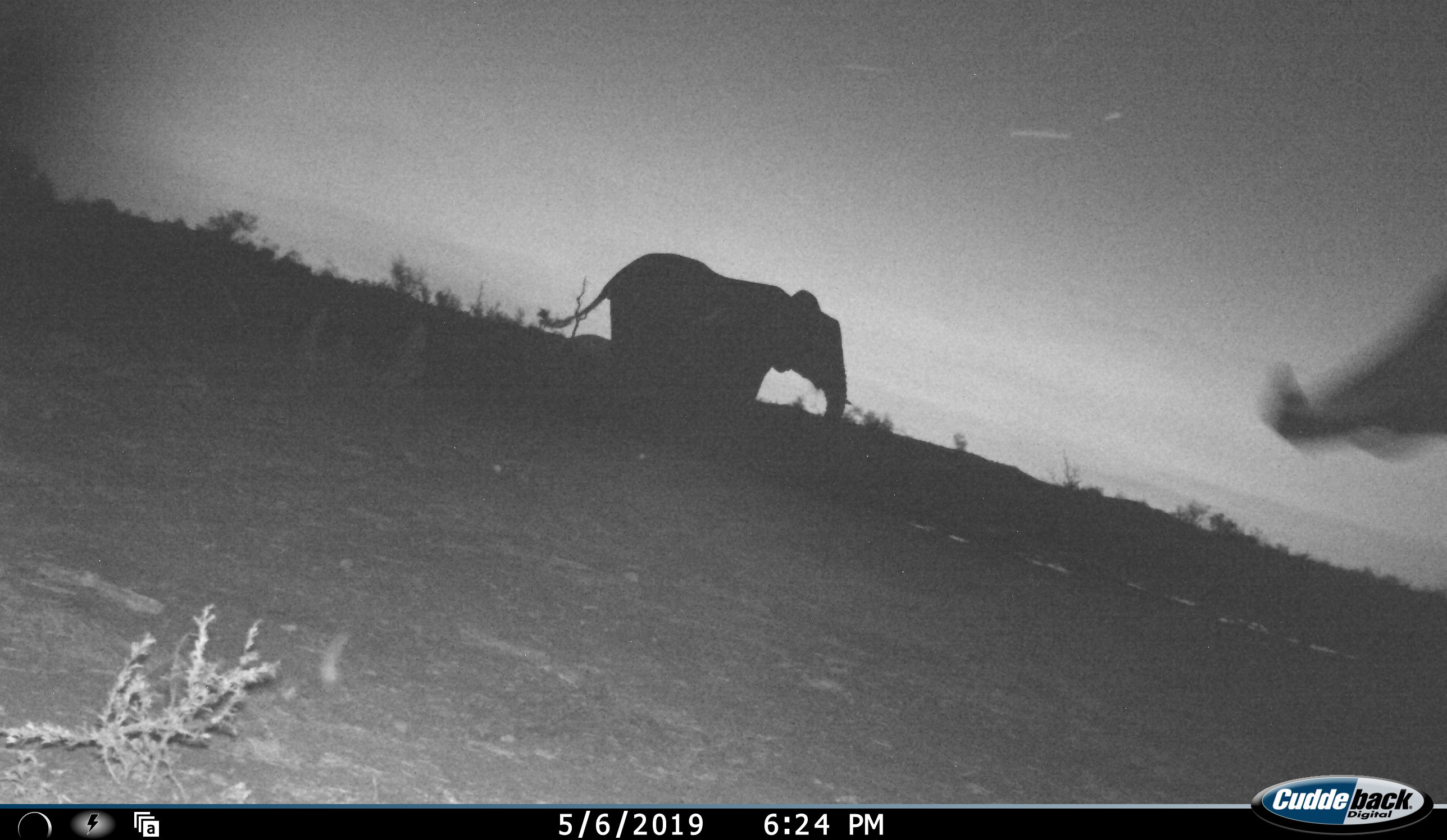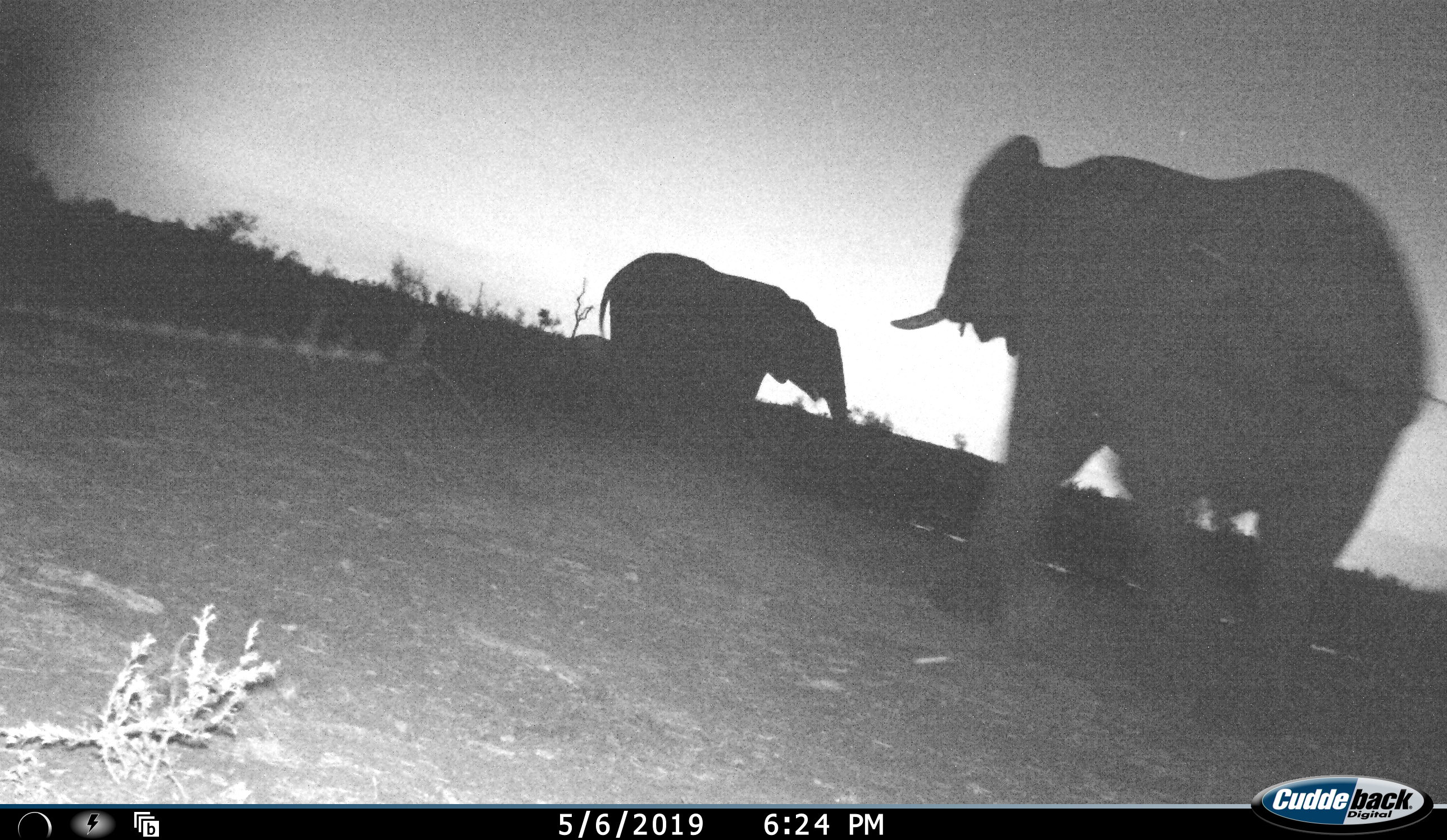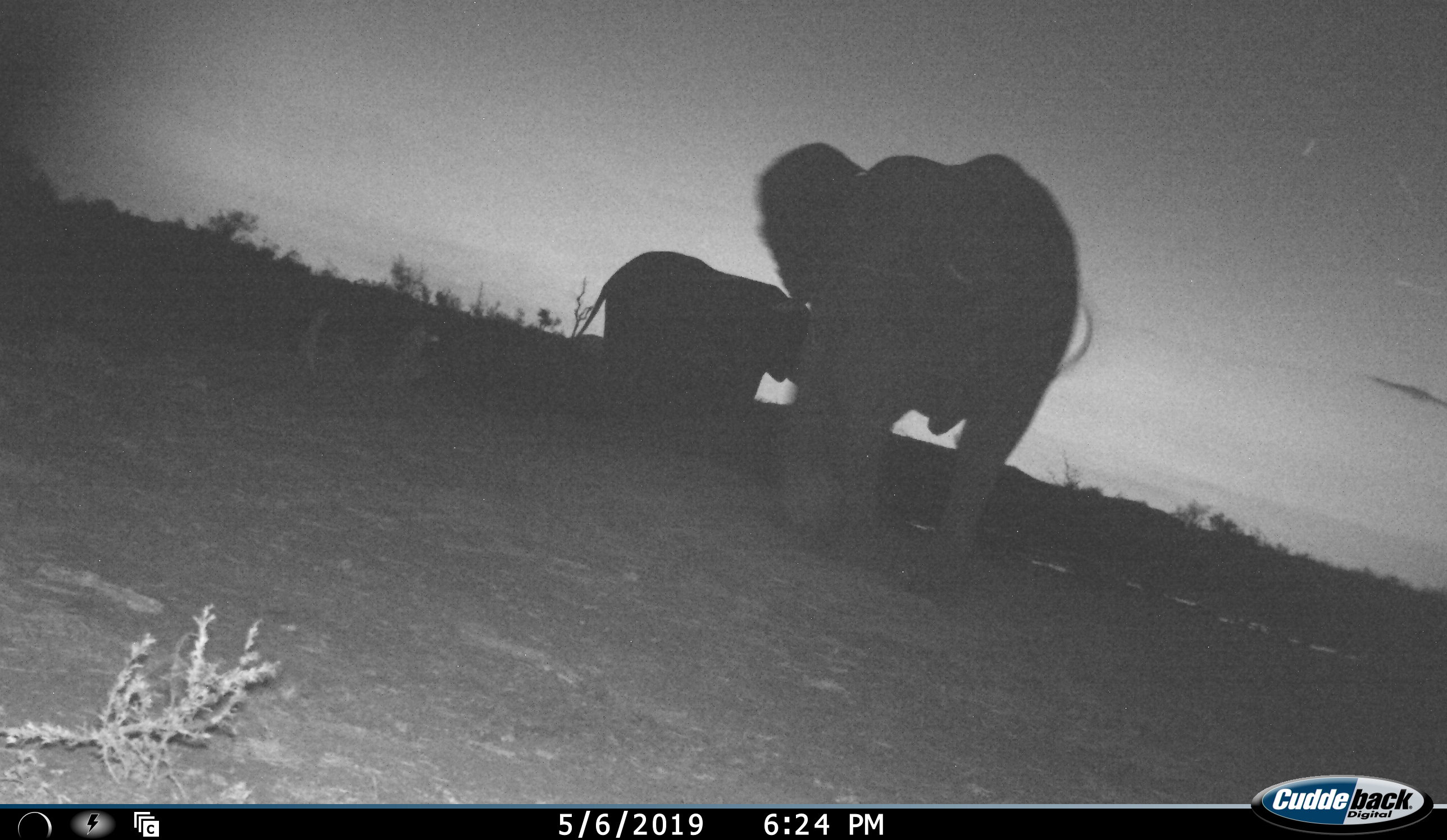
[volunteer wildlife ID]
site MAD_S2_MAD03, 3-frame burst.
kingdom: Animalia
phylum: Chordata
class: Mammalia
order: Proboscidea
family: Elephantidae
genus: Loxodonta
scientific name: Loxodonta africana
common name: african bush elephant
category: elephant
Elephant (african bush elephant) (Loxodonta africana), count 2. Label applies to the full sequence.